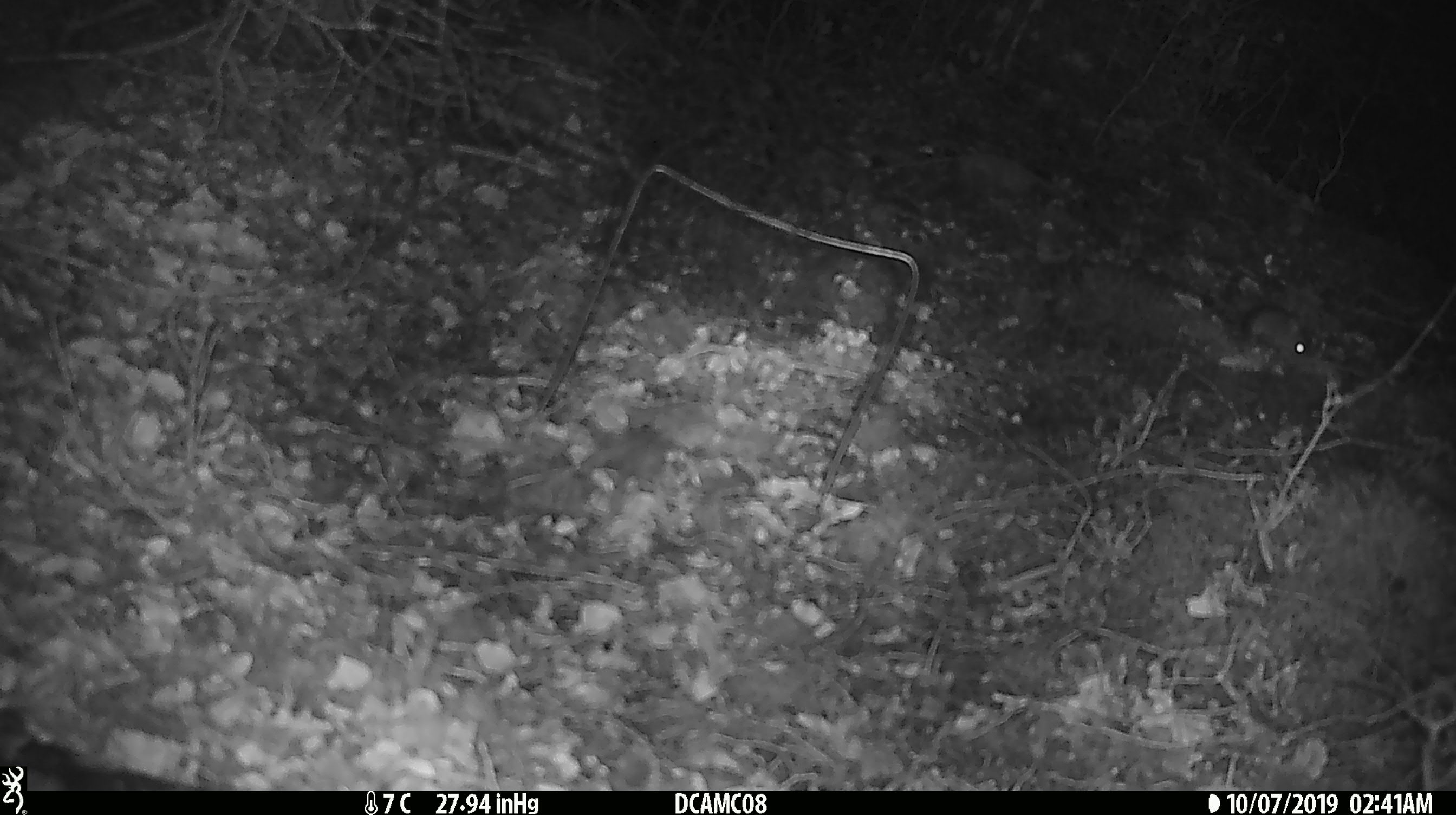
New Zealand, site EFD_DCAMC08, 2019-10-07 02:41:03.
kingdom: Animalia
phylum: Chordata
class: Mammalia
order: Rodentia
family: Muridae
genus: Mus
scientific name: Mus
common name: mouse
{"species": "mouse (Mus)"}